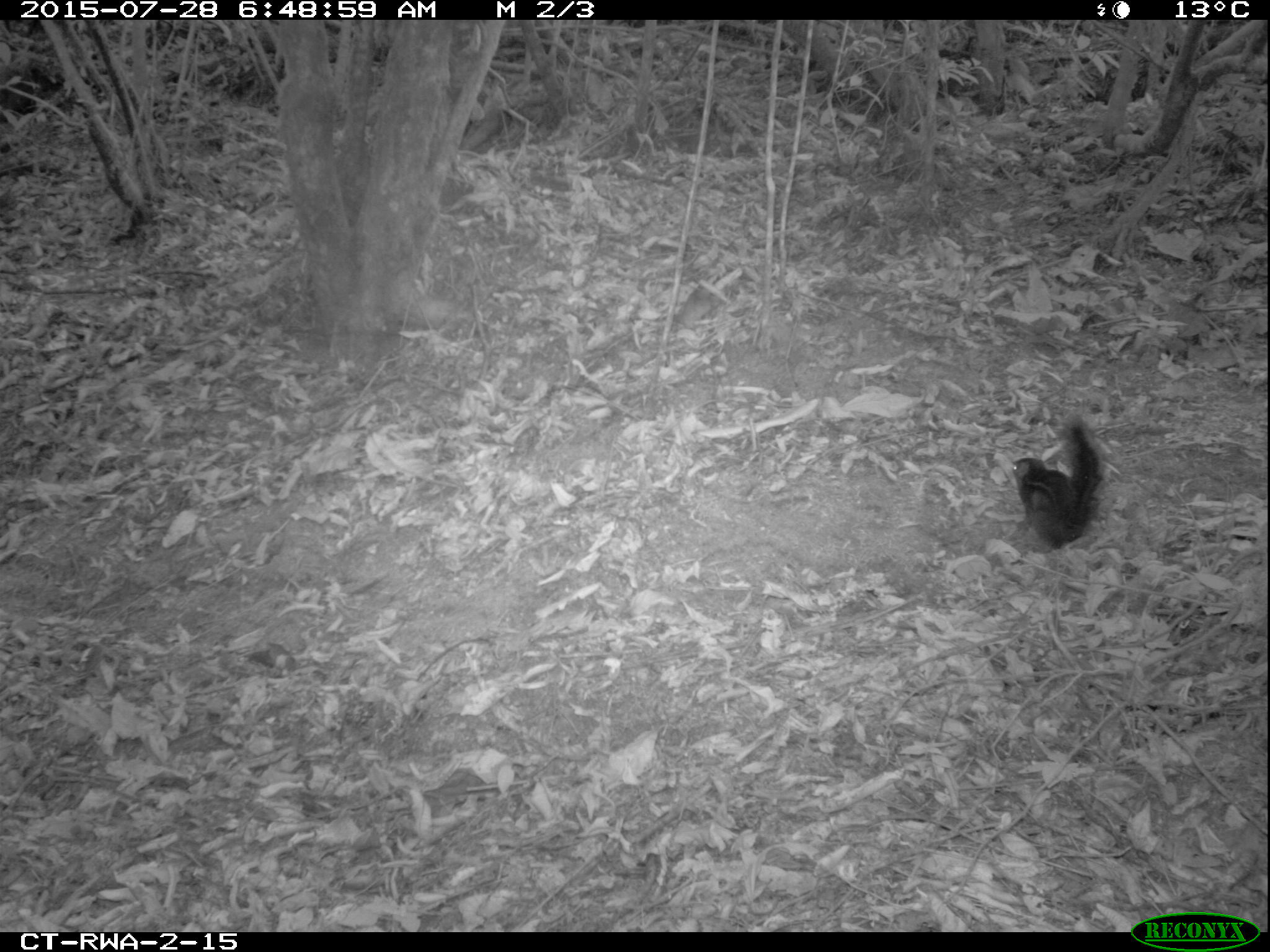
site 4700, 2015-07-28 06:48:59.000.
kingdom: Animalia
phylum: Chordata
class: Mammalia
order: Rodentia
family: Sciuridae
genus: Funisciurus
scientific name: Funisciurus pyrropus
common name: fire-footed rope squirrel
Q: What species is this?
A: Funisciurus pyrropus (fire-footed rope squirrel).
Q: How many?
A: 1.